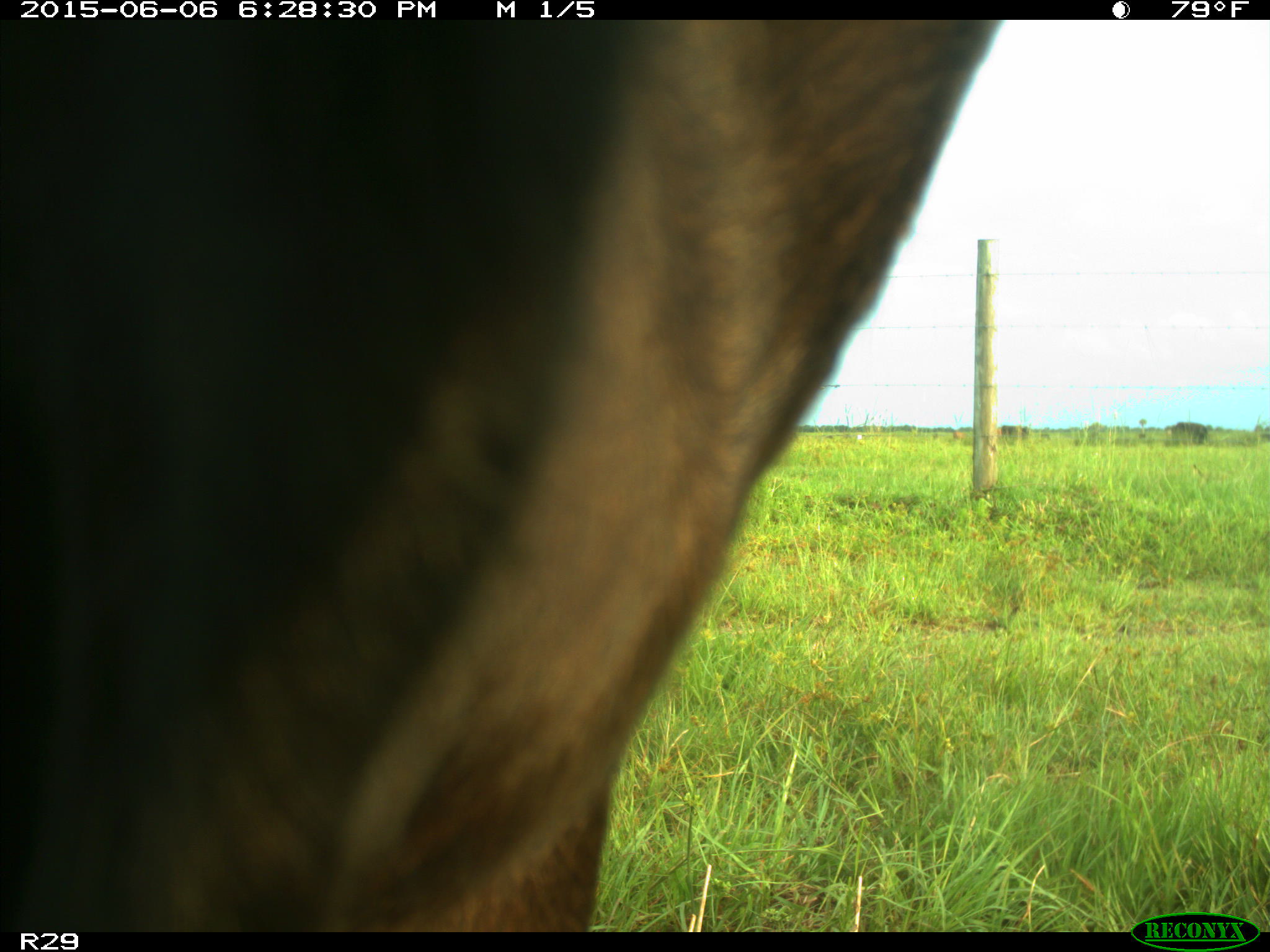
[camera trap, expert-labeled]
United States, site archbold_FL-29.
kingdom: Animalia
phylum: Chordata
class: Mammalia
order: Artiodactyla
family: Bovidae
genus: Bos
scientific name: Bos taurus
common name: domestic cow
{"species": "Bos taurus (domestic cow)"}